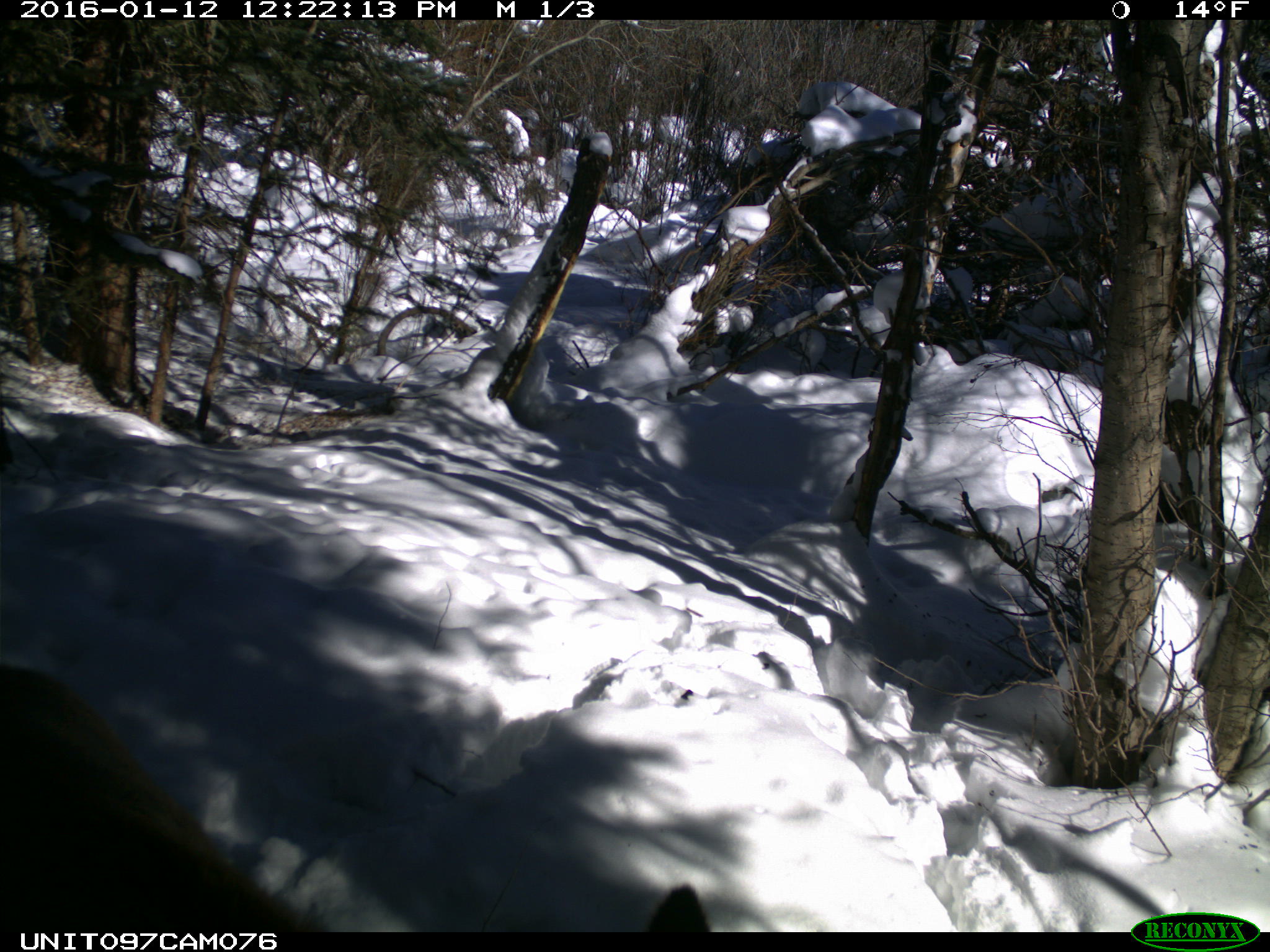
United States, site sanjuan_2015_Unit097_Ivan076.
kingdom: Animalia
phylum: Chordata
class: Mammalia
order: Artiodactyla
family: Cervidae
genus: Cervus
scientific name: Cervus elaphus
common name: red deer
Cervus elaphus (red deer).